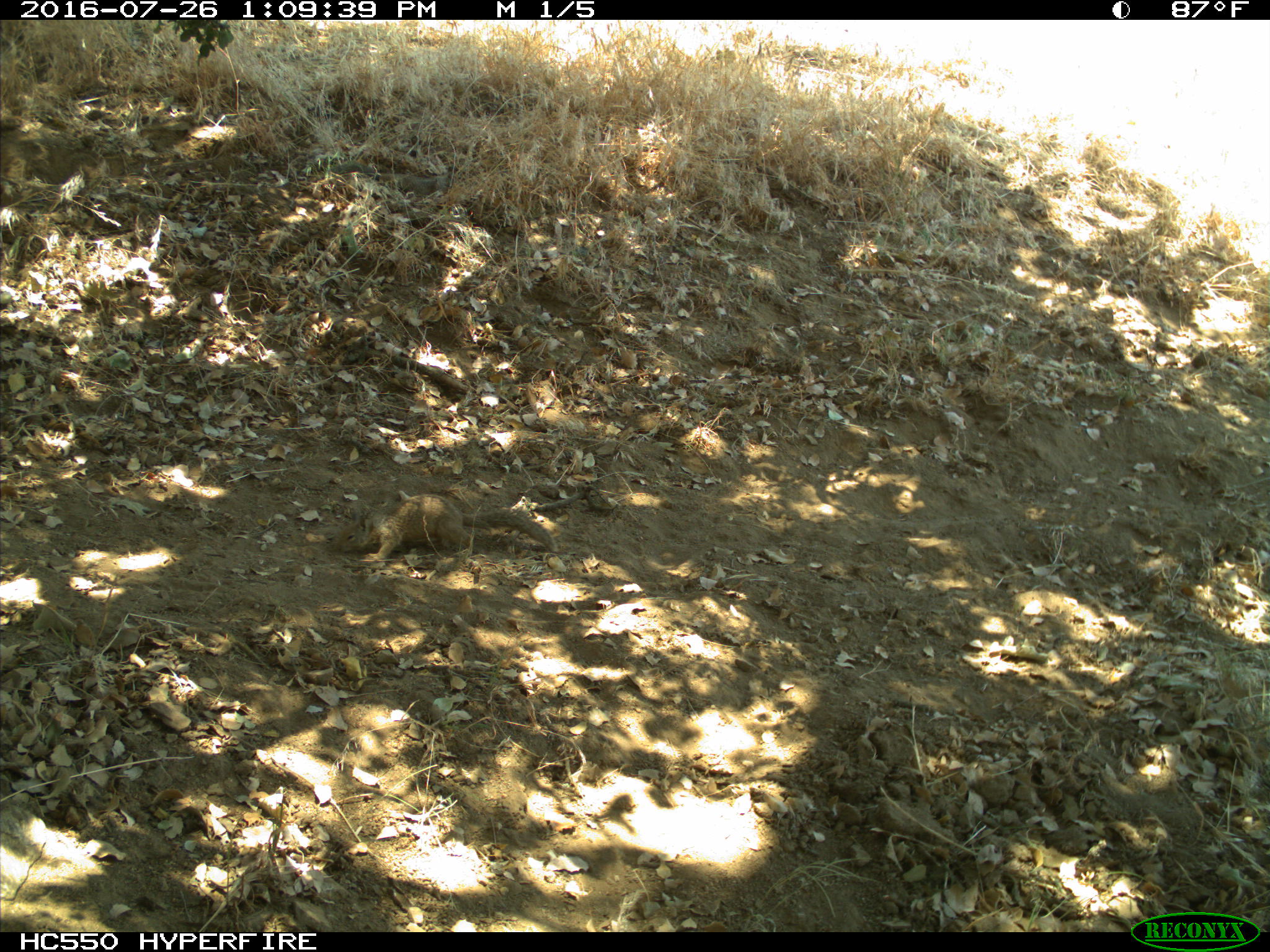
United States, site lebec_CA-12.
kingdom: Animalia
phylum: Chordata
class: Mammalia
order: Rodentia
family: Sciuridae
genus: Otospermophilus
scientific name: Otospermophilus beecheyi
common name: california ground squirrel